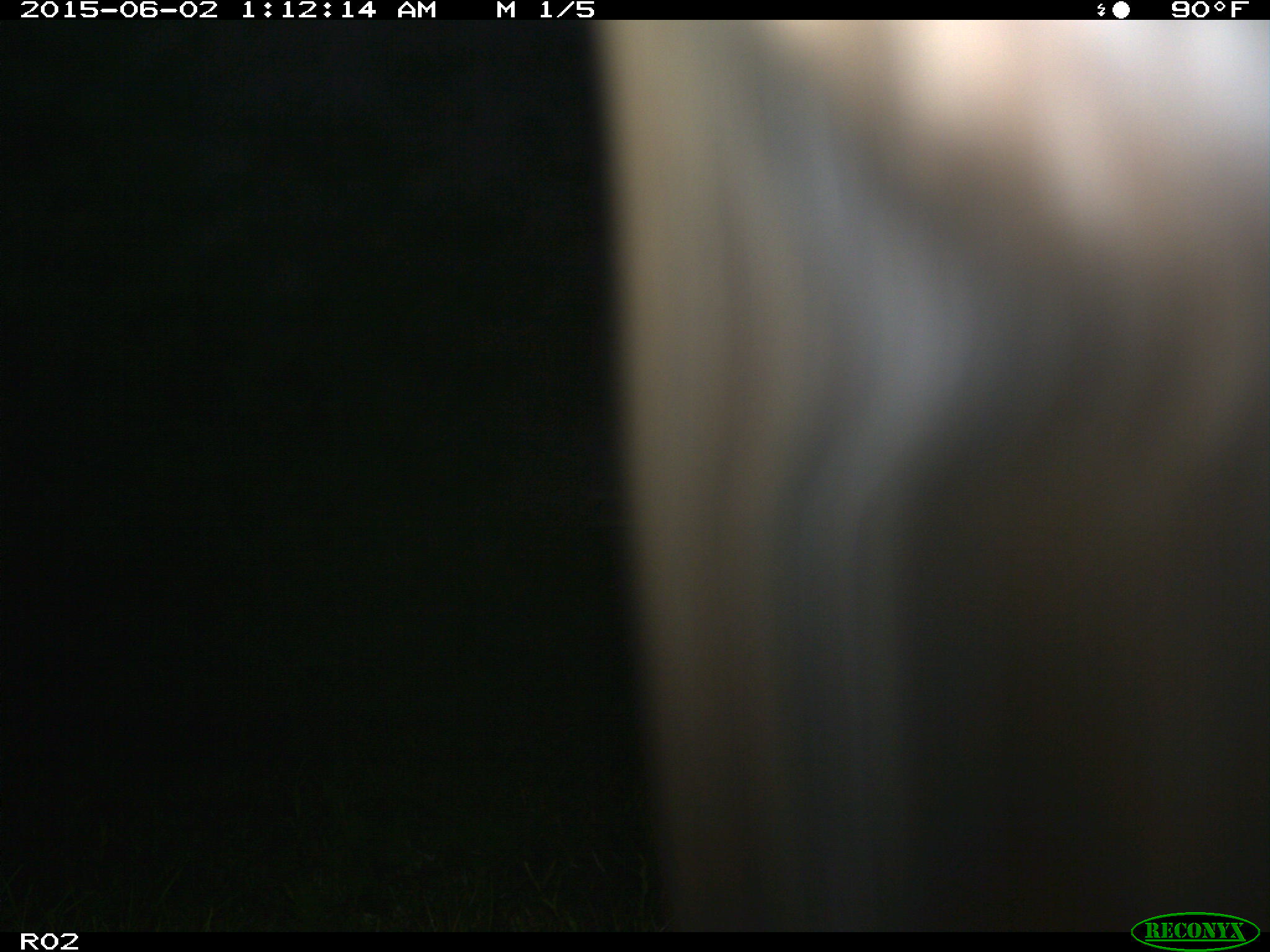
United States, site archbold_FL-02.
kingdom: Animalia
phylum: Chordata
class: Mammalia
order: Artiodactyla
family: Bovidae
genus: Bos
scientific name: Bos taurus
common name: domestic cow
Bos taurus (domestic cow).